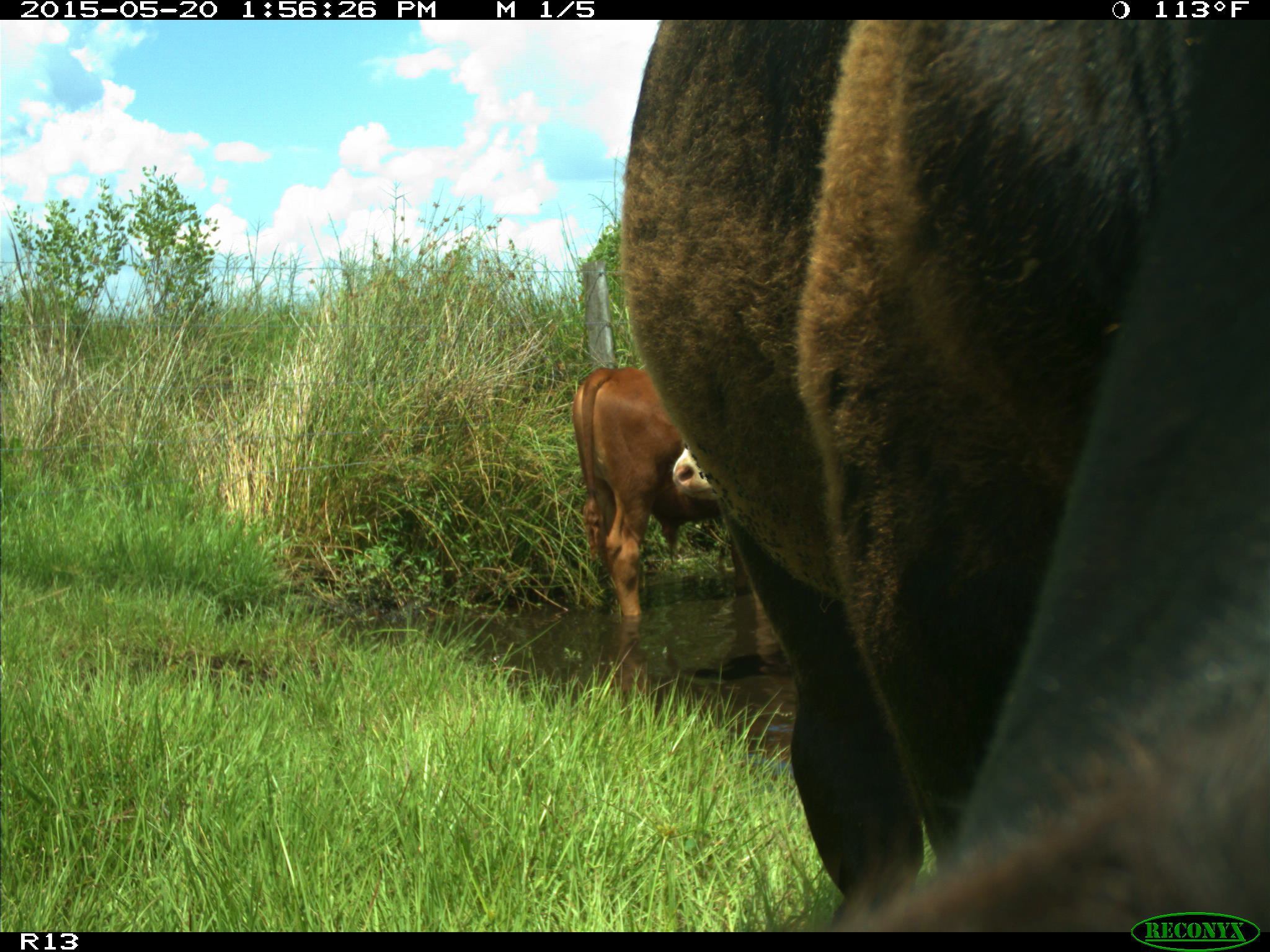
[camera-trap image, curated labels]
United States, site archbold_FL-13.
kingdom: Animalia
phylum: Chordata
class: Mammalia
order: Artiodactyla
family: Bovidae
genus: Bos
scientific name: Bos taurus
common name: domestic cow